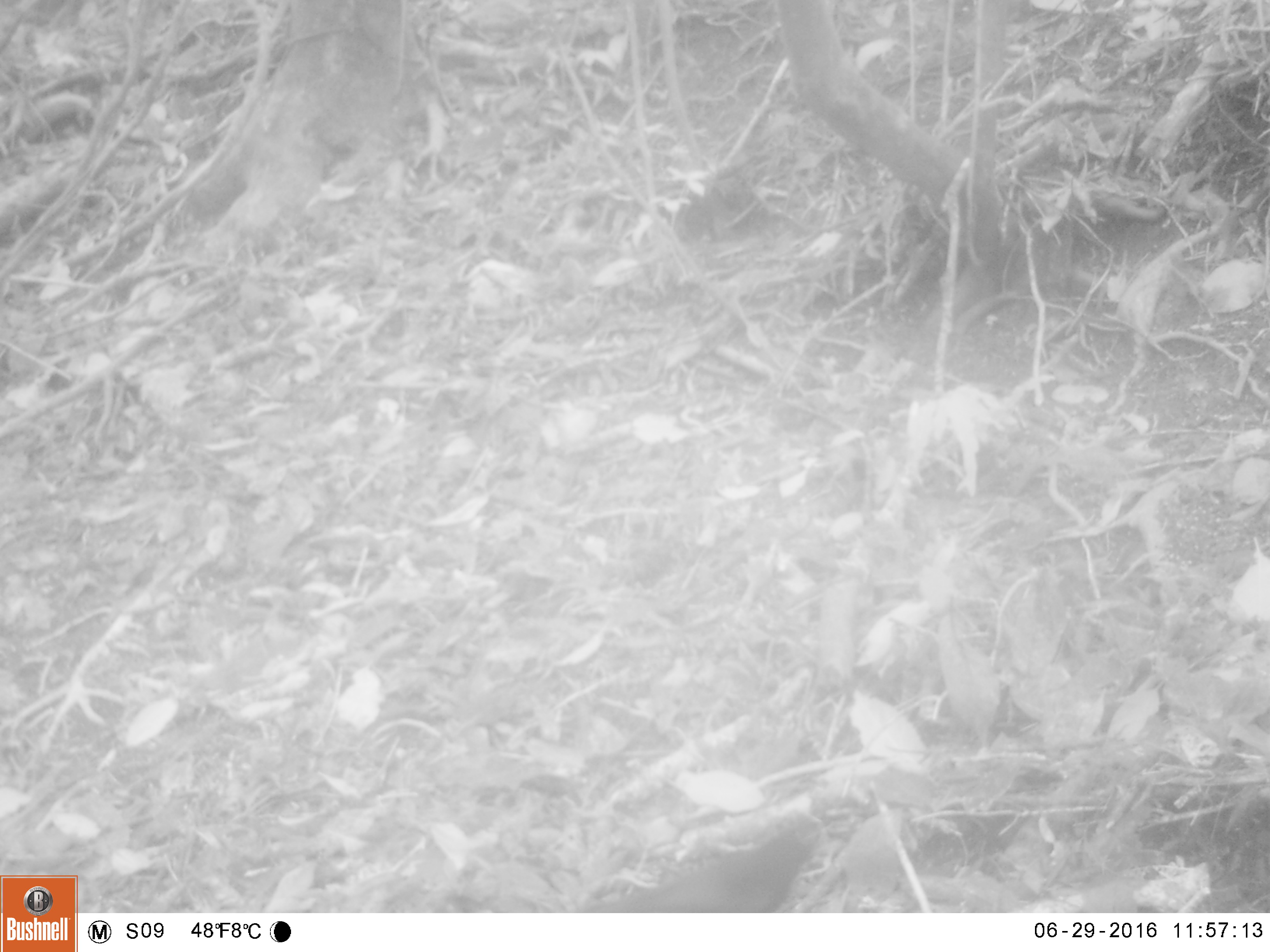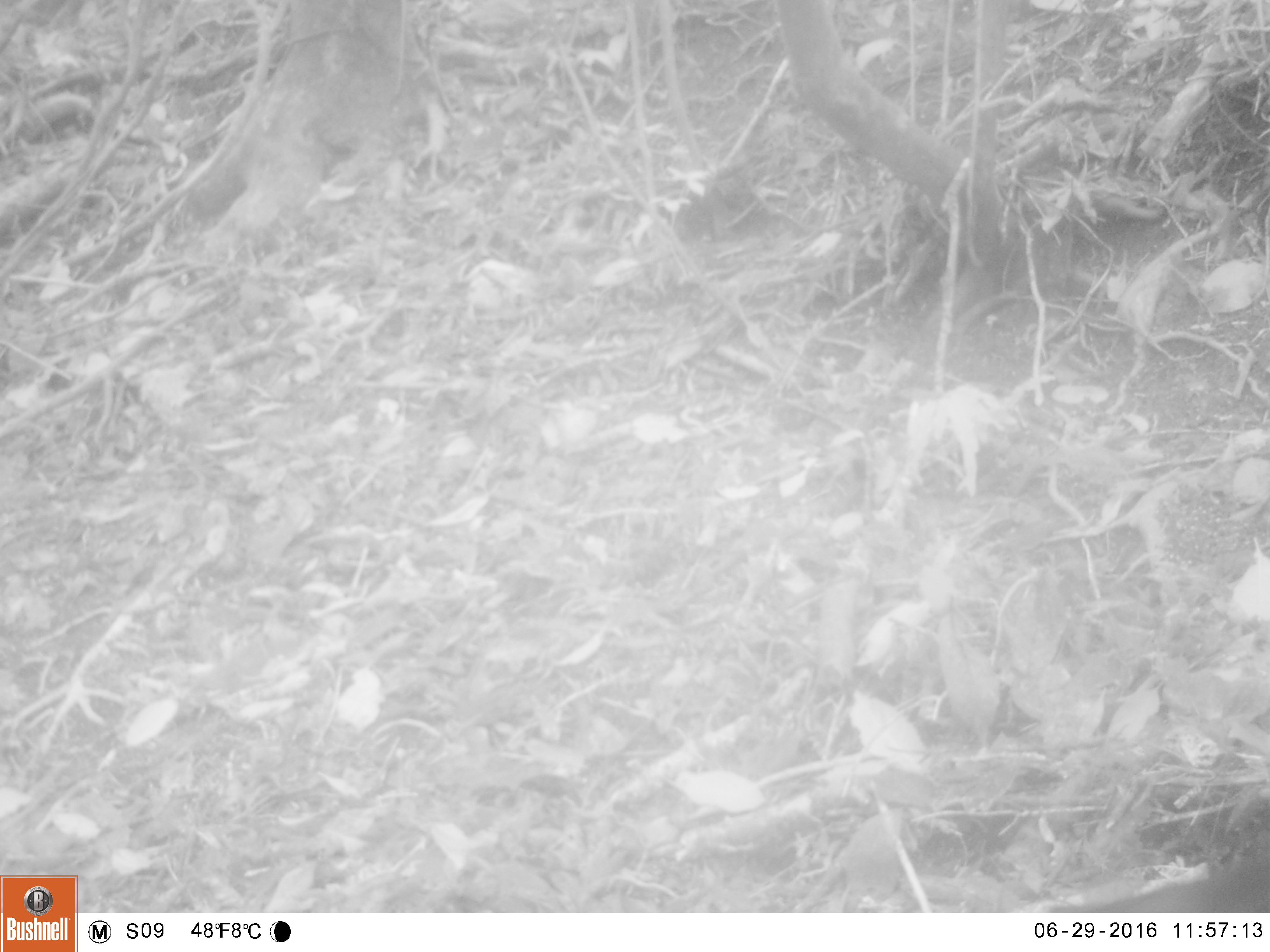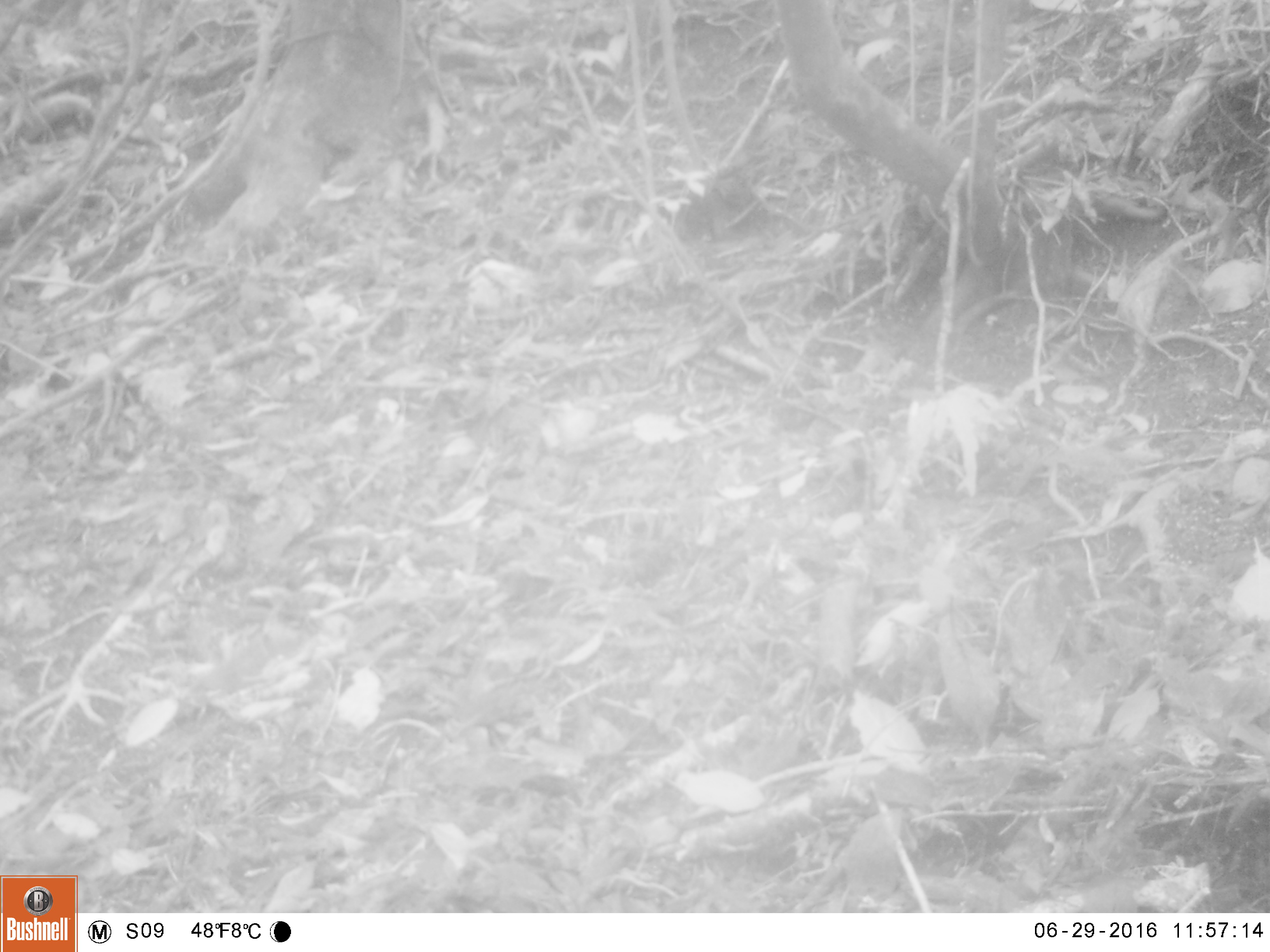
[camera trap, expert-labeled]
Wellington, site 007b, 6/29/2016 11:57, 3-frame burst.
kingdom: Animalia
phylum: Chordata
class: Aves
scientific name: Aves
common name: bird